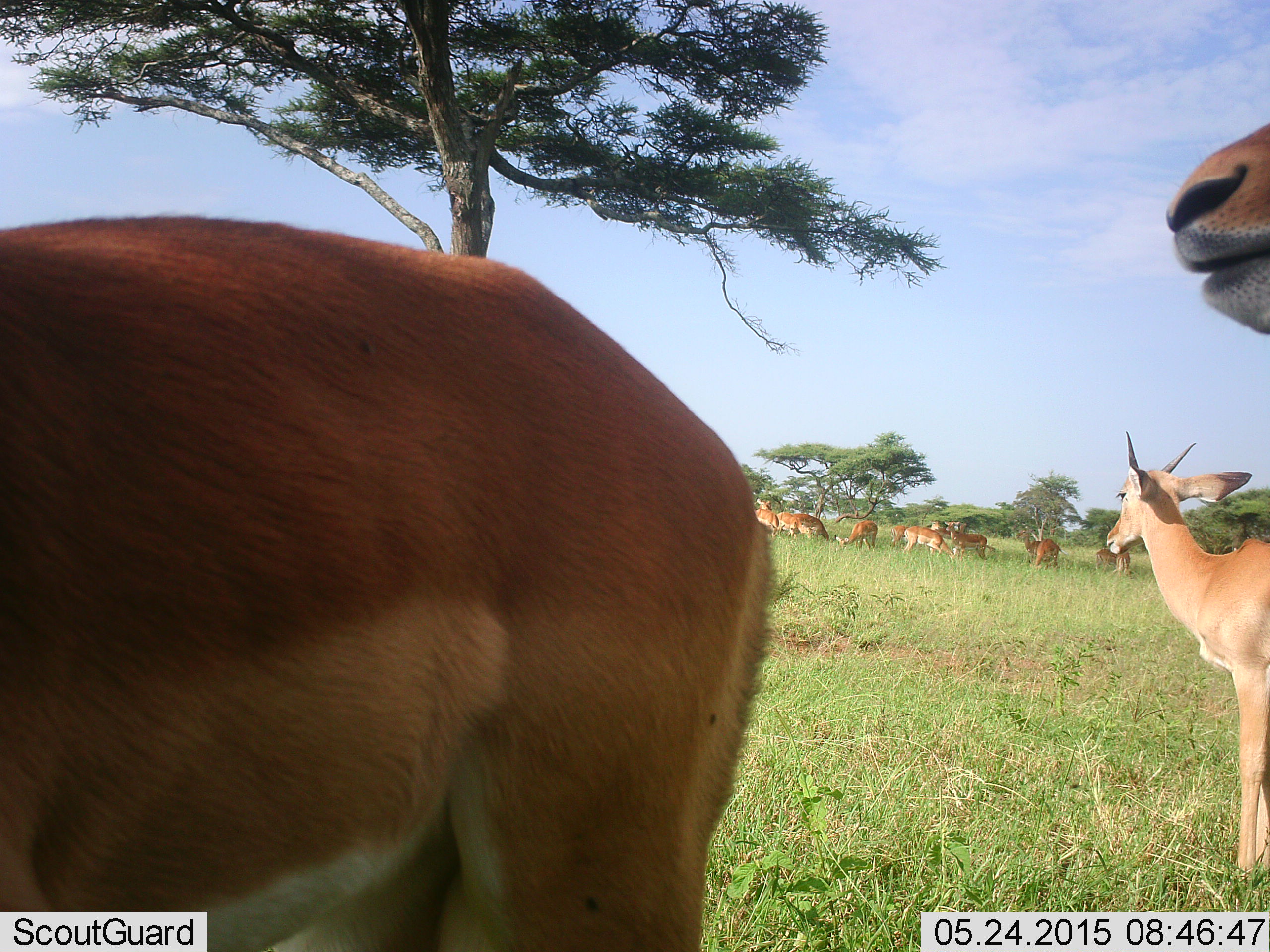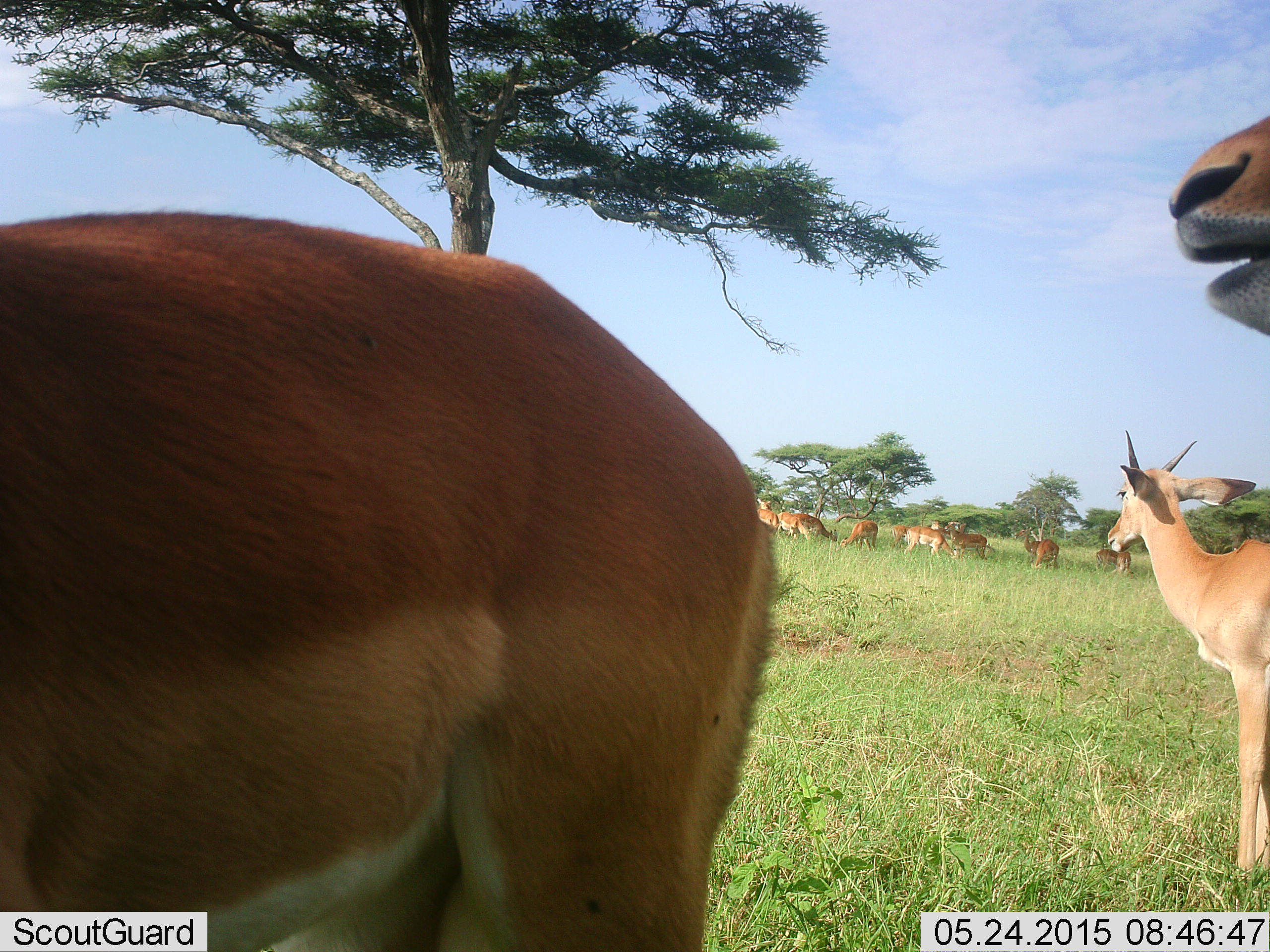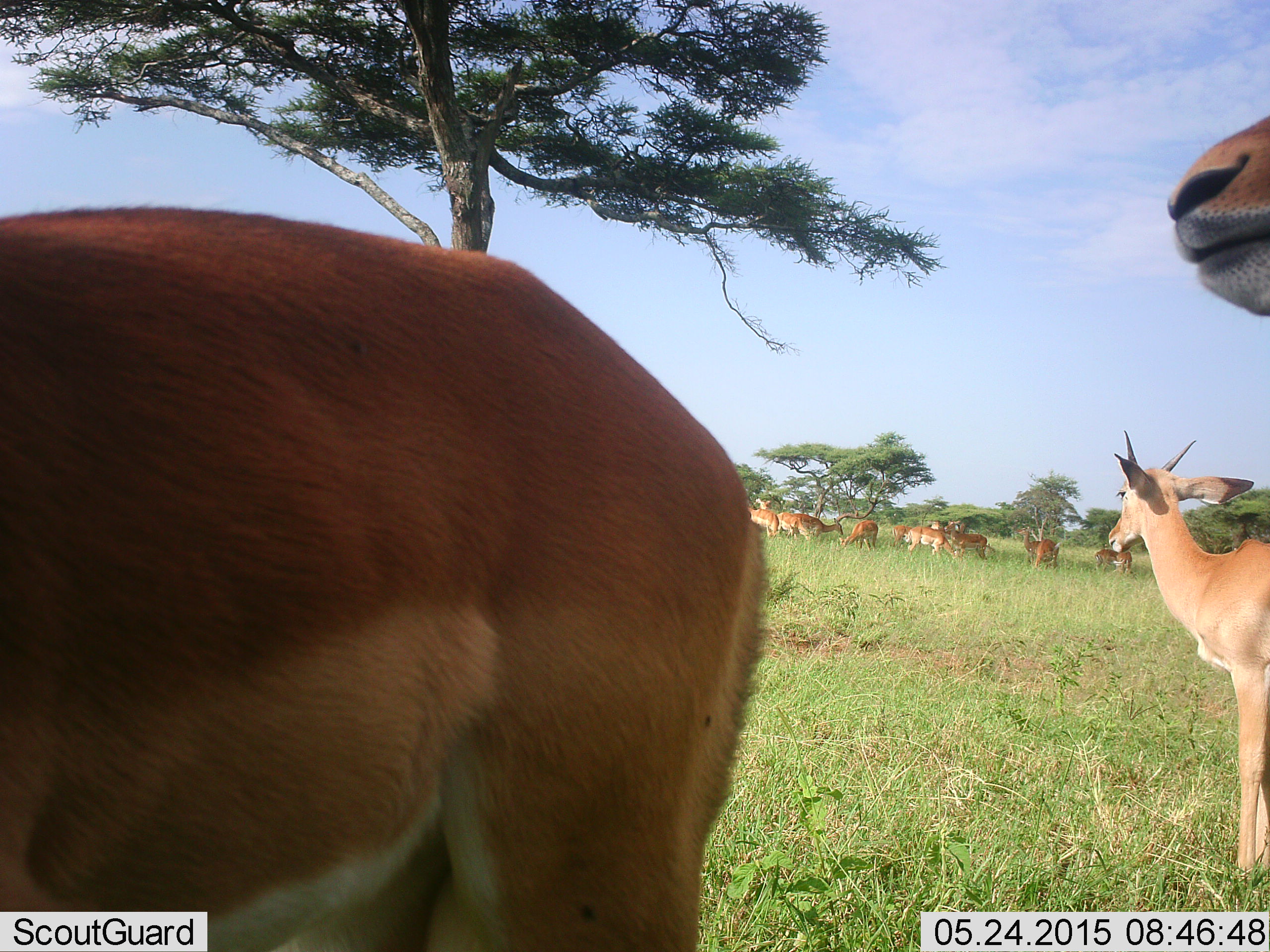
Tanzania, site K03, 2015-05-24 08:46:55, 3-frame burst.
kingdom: Animalia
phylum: Chordata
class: Mammalia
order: Artiodactyla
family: Bovidae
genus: Nanger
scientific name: Nanger granti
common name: grant's gazelle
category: gazellegrants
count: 11-50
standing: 100%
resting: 0%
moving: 10%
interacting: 10%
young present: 0%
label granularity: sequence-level